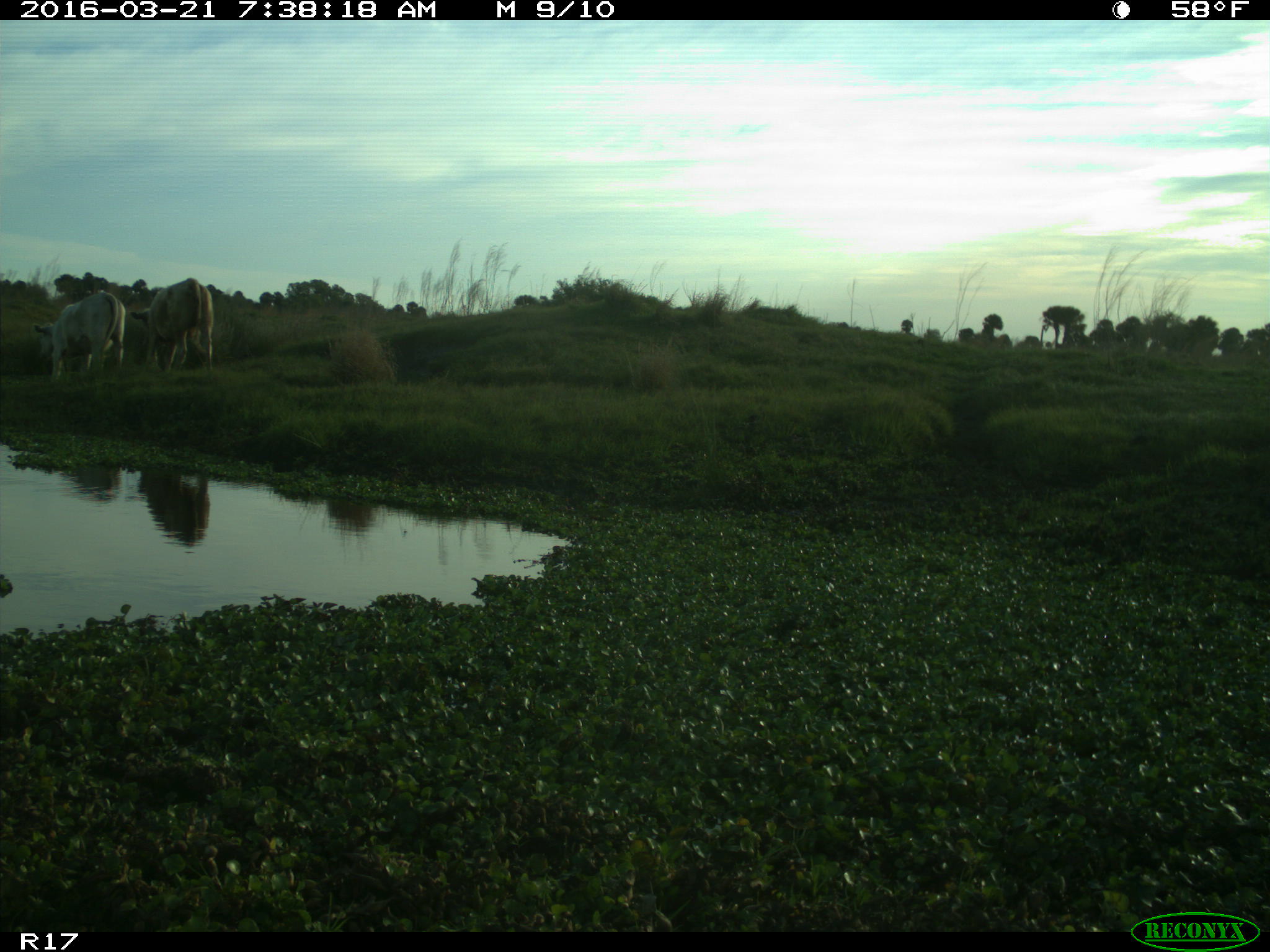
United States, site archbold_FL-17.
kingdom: Animalia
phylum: Chordata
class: Mammalia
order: Artiodactyla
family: Bovidae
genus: Bos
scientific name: Bos taurus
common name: domestic cow